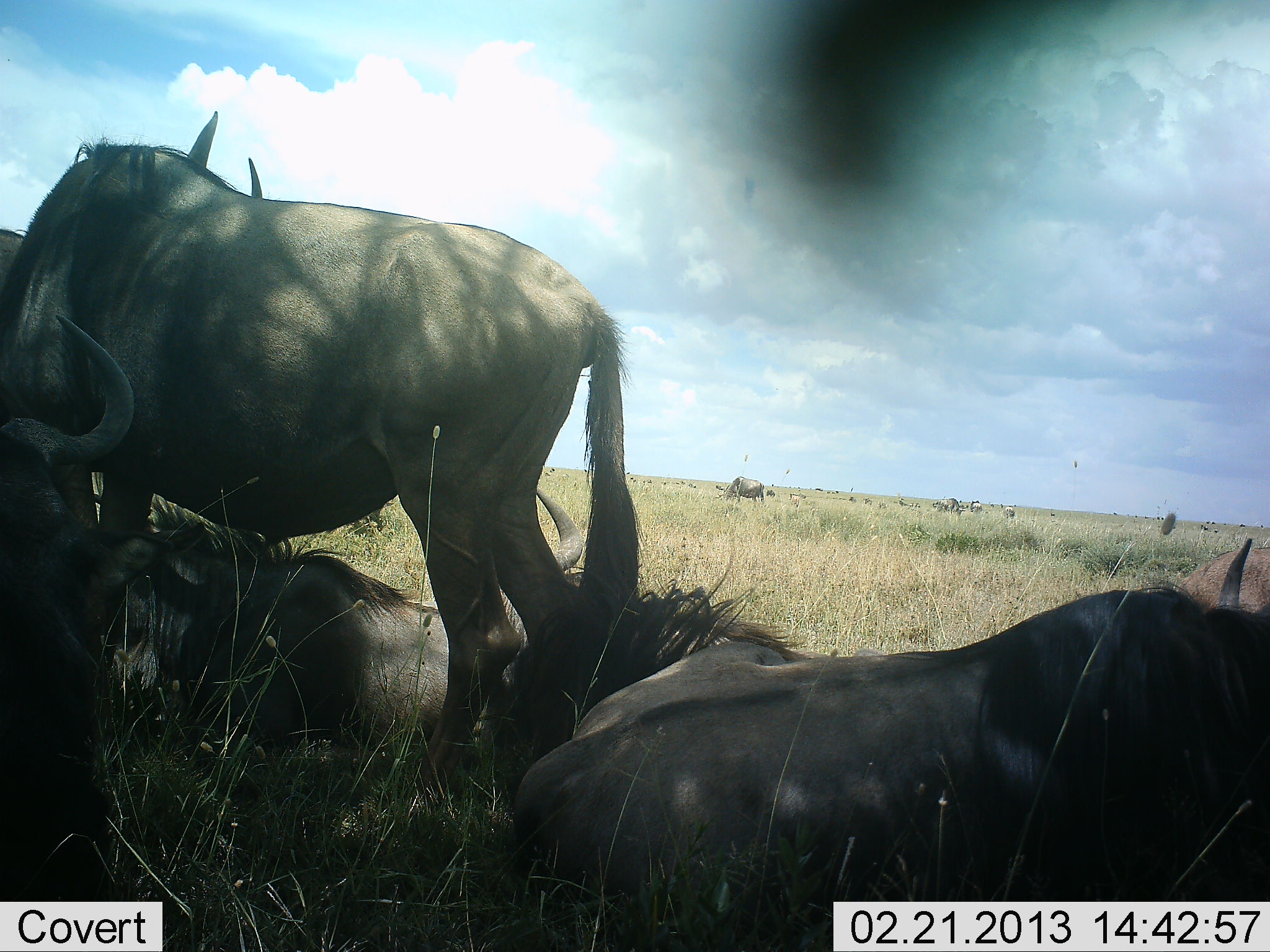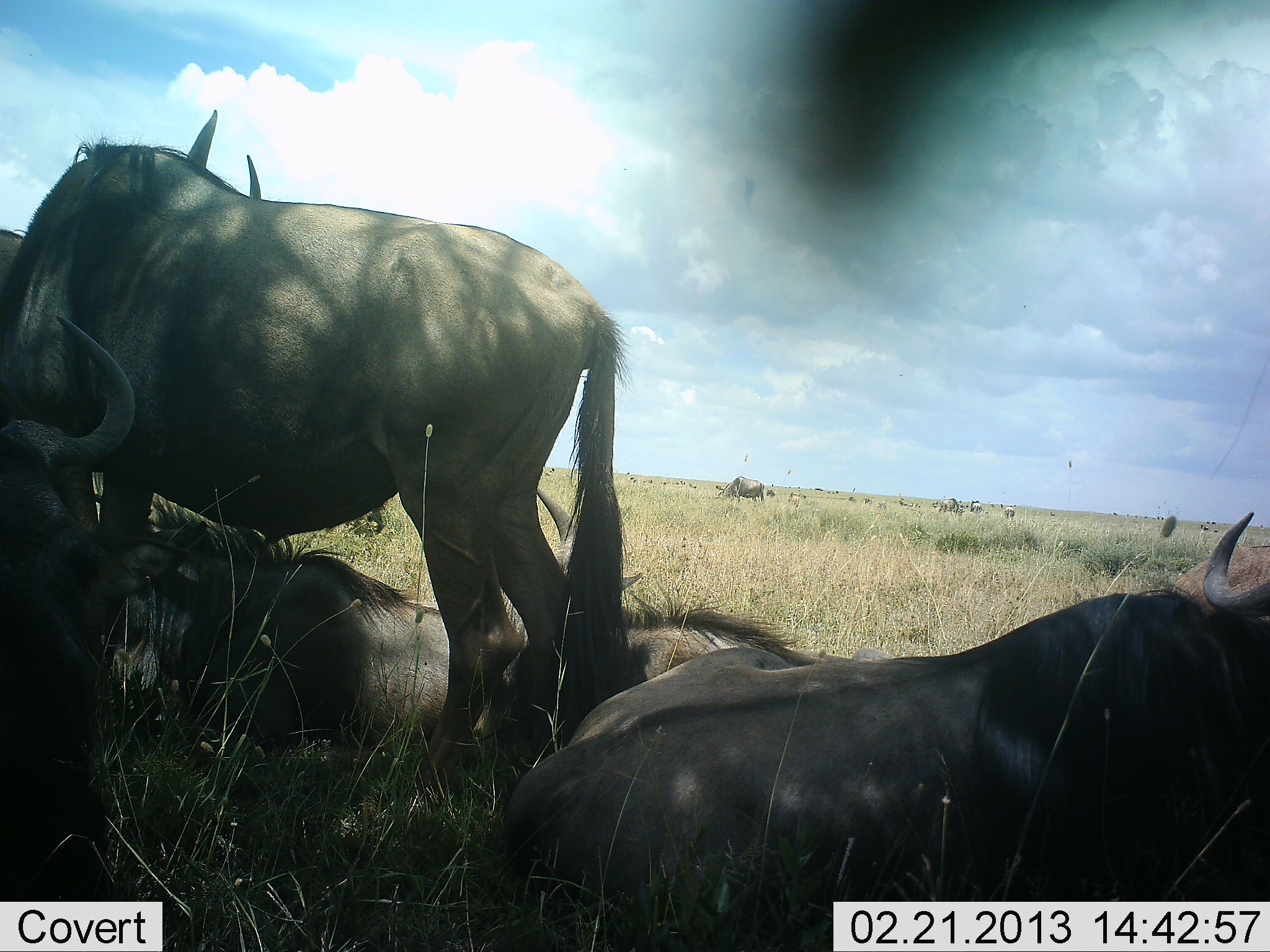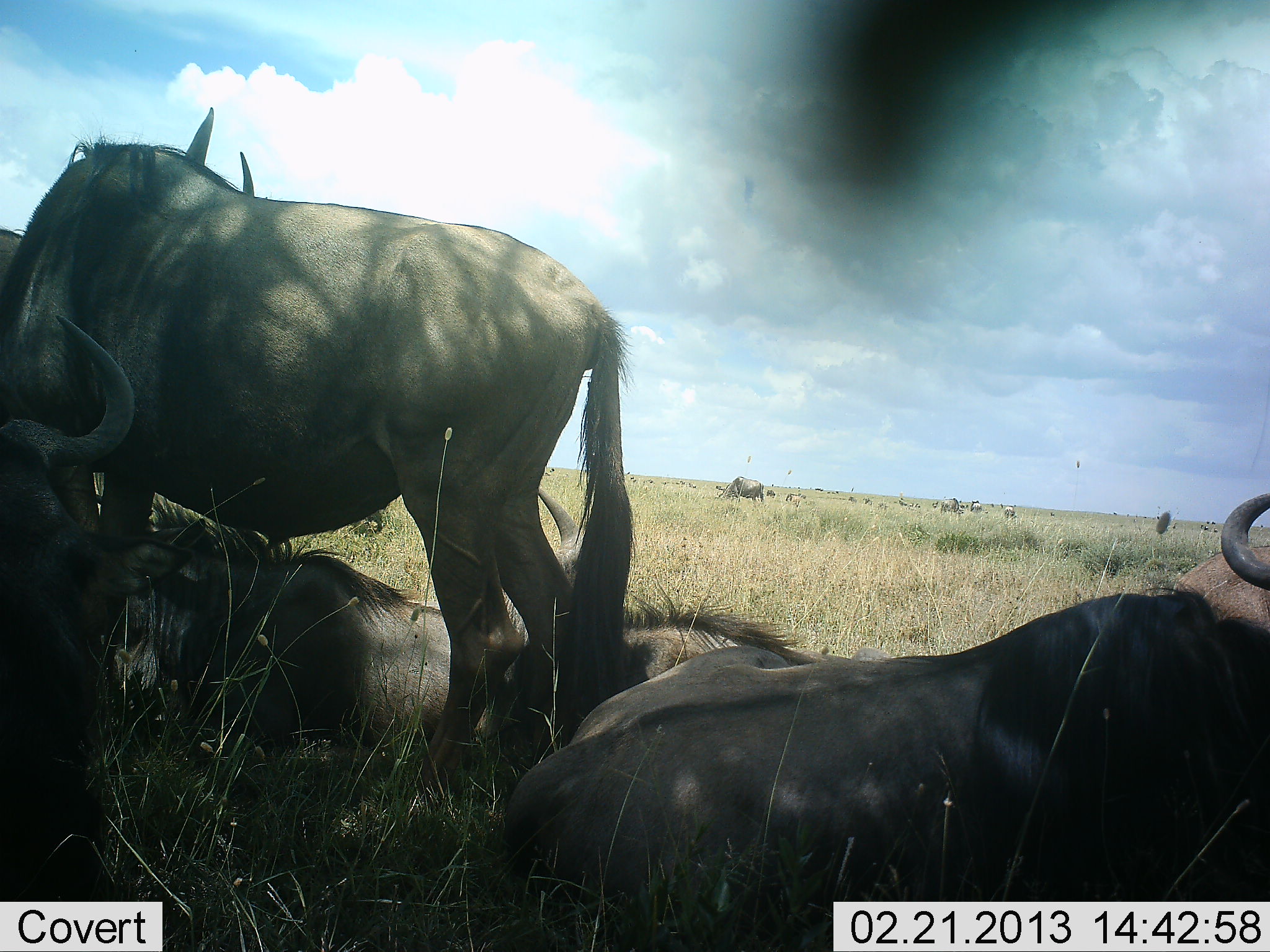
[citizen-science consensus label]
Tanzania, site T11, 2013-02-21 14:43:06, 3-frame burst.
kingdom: Animalia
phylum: Chordata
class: Mammalia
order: Artiodactyla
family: Bovidae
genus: Connochaetes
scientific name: Connochaetes taurinus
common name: blue wildebeest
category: wildebeest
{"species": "wildebeest (blue wildebeest) (Connochaetes taurinus)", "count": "4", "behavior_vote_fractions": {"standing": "65%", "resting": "94%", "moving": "6%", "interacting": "6%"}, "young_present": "9%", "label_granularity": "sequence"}